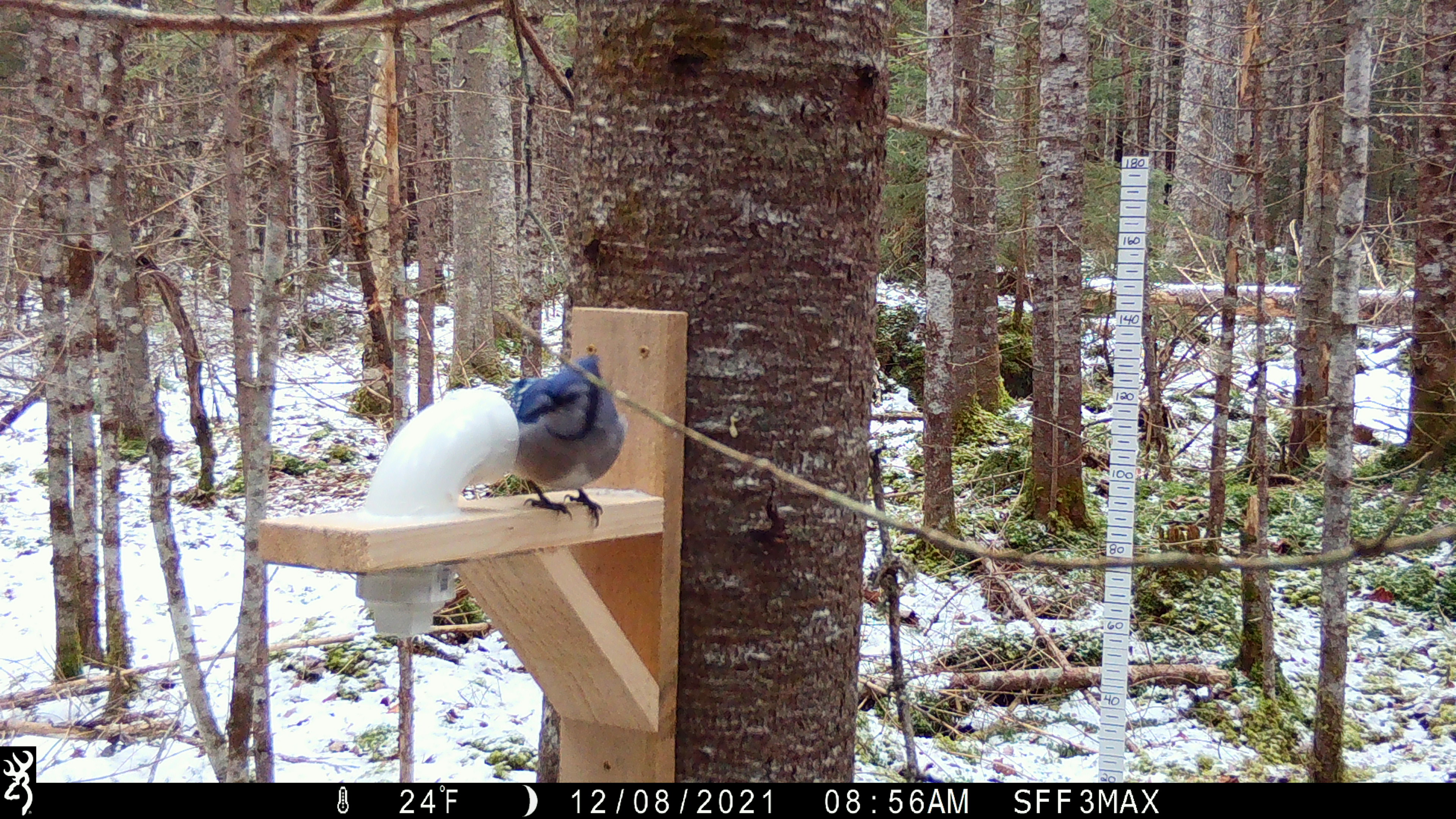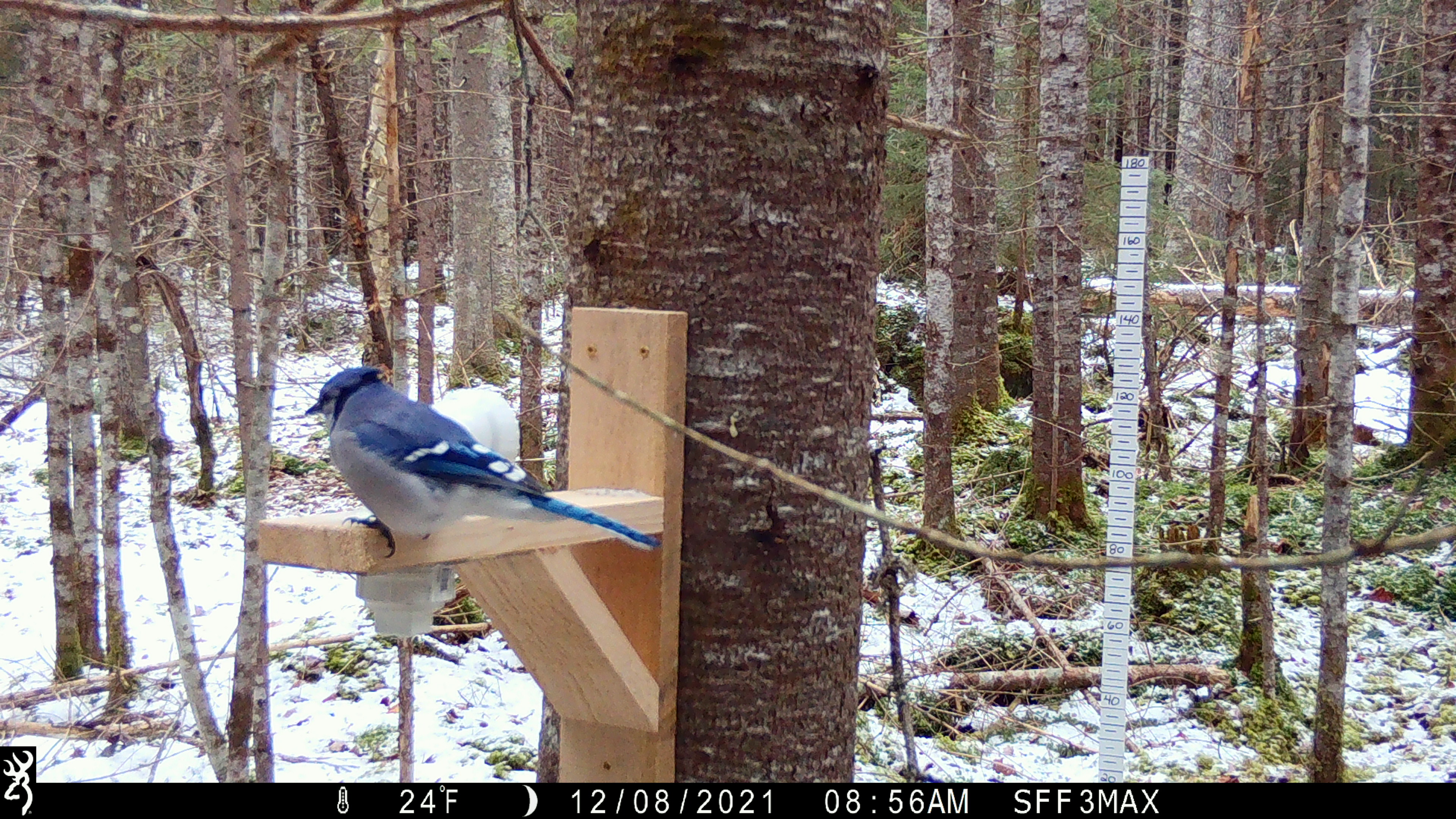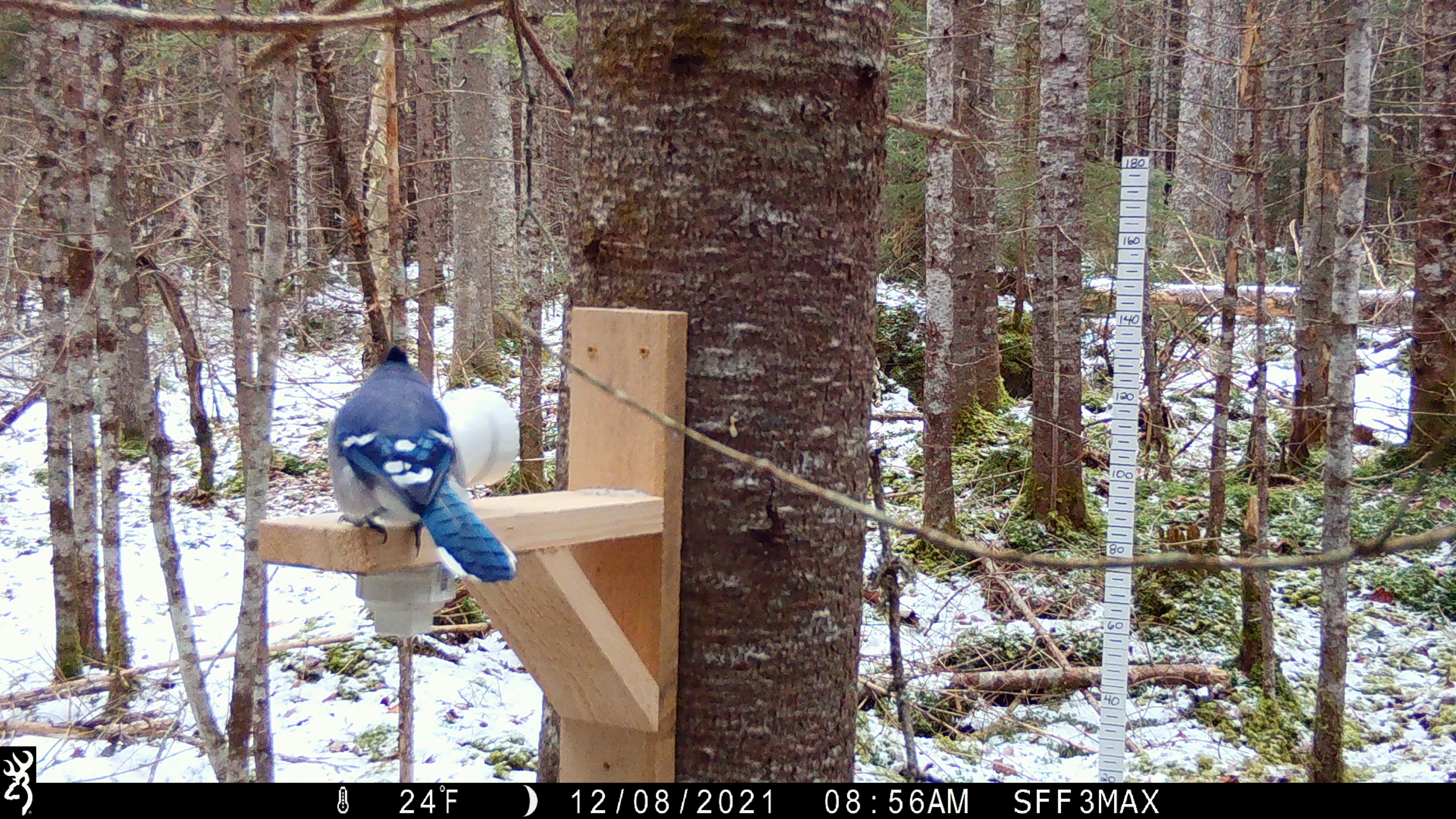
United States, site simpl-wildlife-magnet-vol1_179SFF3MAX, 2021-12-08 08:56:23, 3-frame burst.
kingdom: Animalia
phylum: Chordata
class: Aves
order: Passeriformes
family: Corvidae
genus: Cyanocitta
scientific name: Cyanocitta cristata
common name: blue jay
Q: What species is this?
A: Blue jay (Cyanocitta cristata).